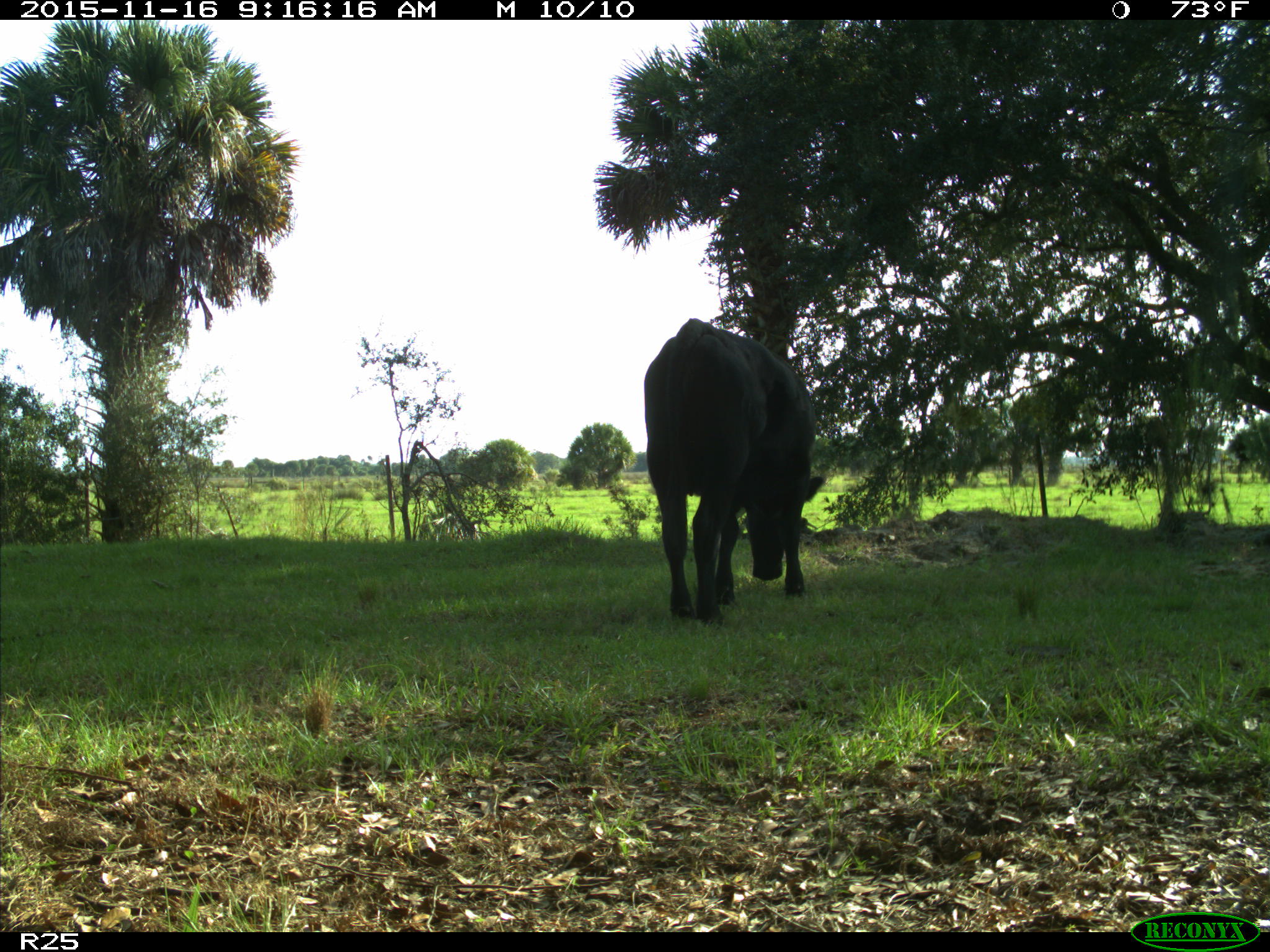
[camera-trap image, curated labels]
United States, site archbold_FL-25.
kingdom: Animalia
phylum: Chordata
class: Mammalia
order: Artiodactyla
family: Bovidae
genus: Bos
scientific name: Bos taurus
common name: domestic cow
Bos taurus (domestic cow).